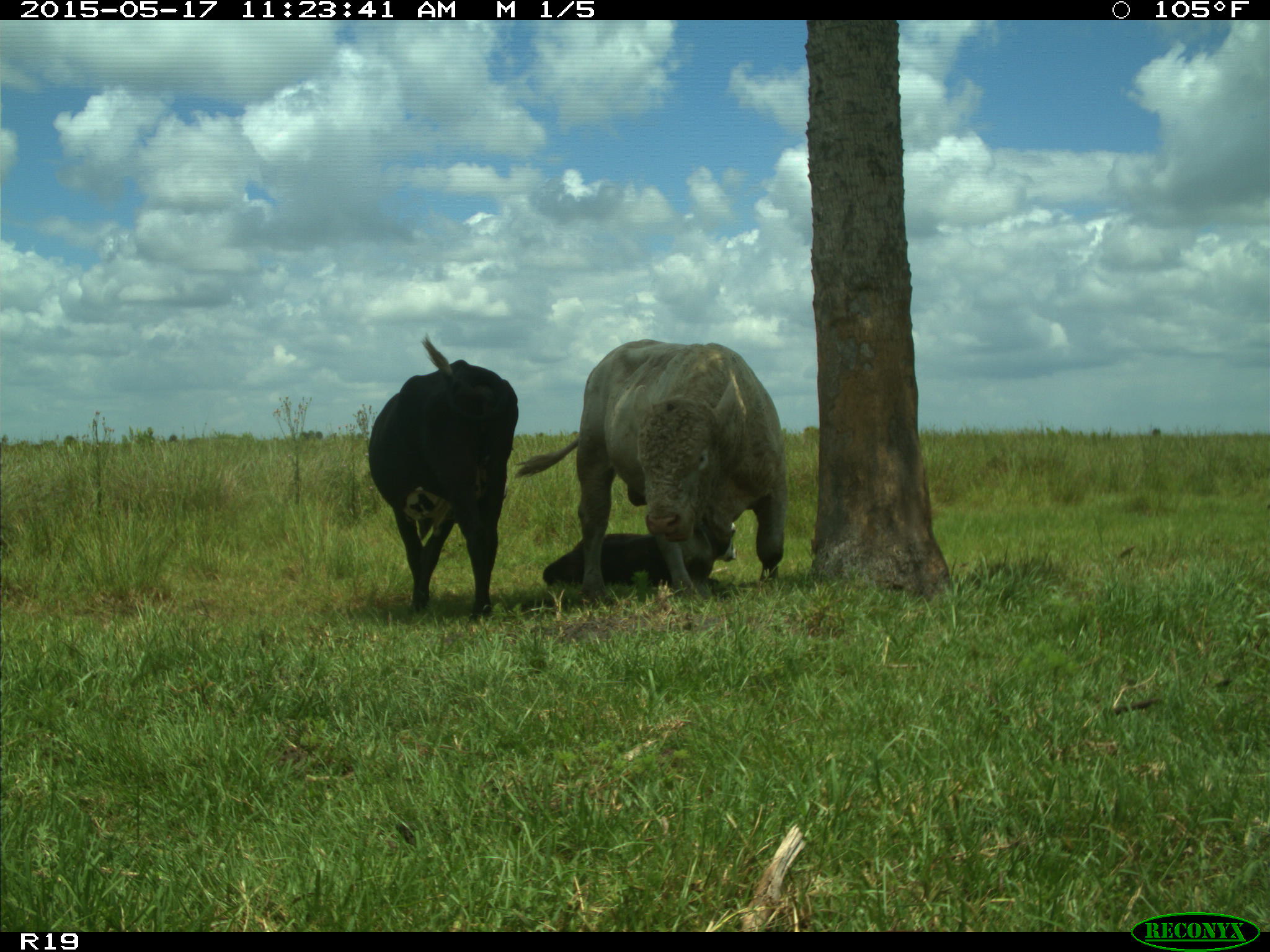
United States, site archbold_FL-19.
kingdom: Animalia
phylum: Chordata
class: Mammalia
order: Artiodactyla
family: Bovidae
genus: Bos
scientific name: Bos taurus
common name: domestic cow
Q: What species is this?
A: Bos taurus (domestic cow).